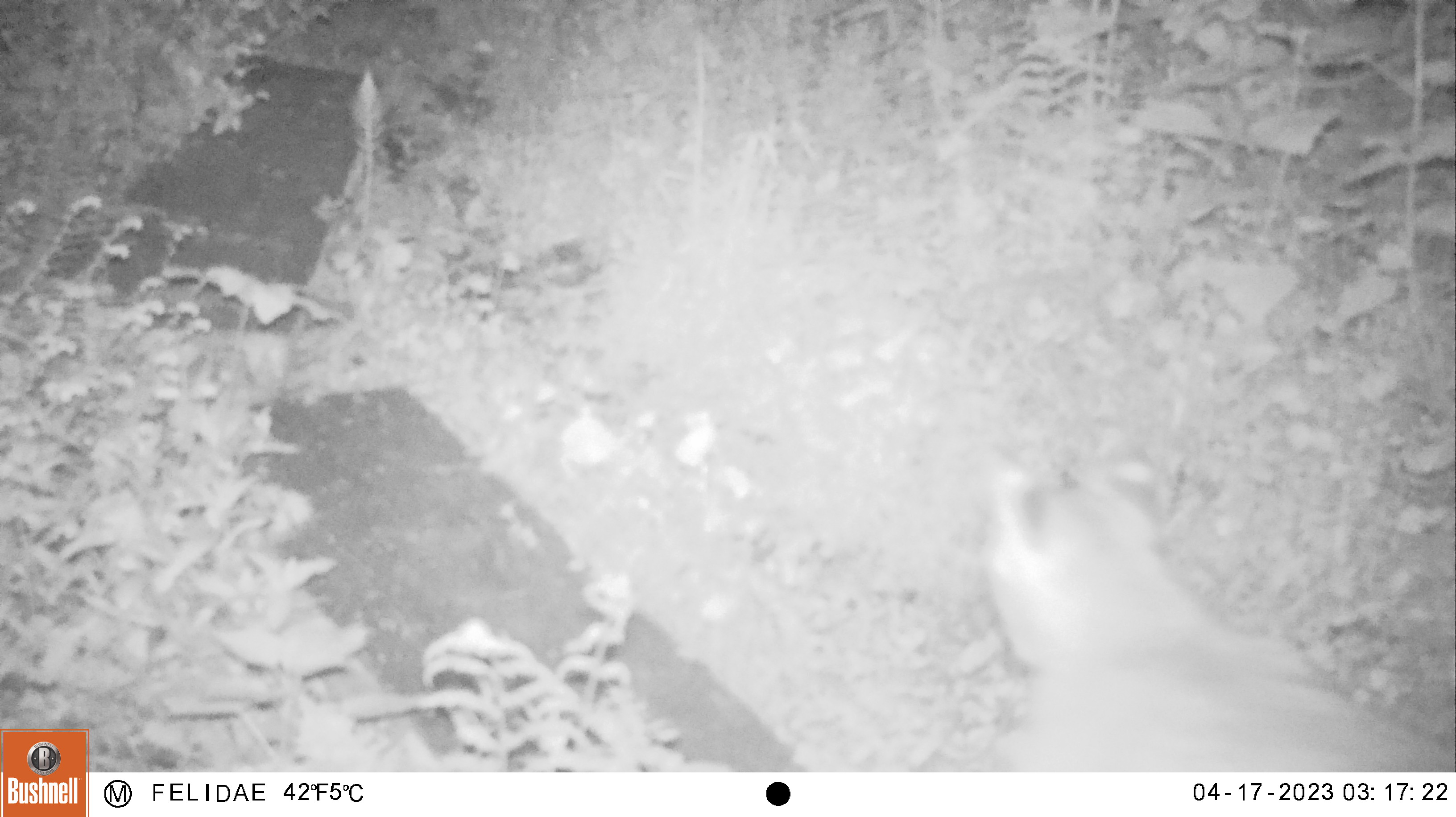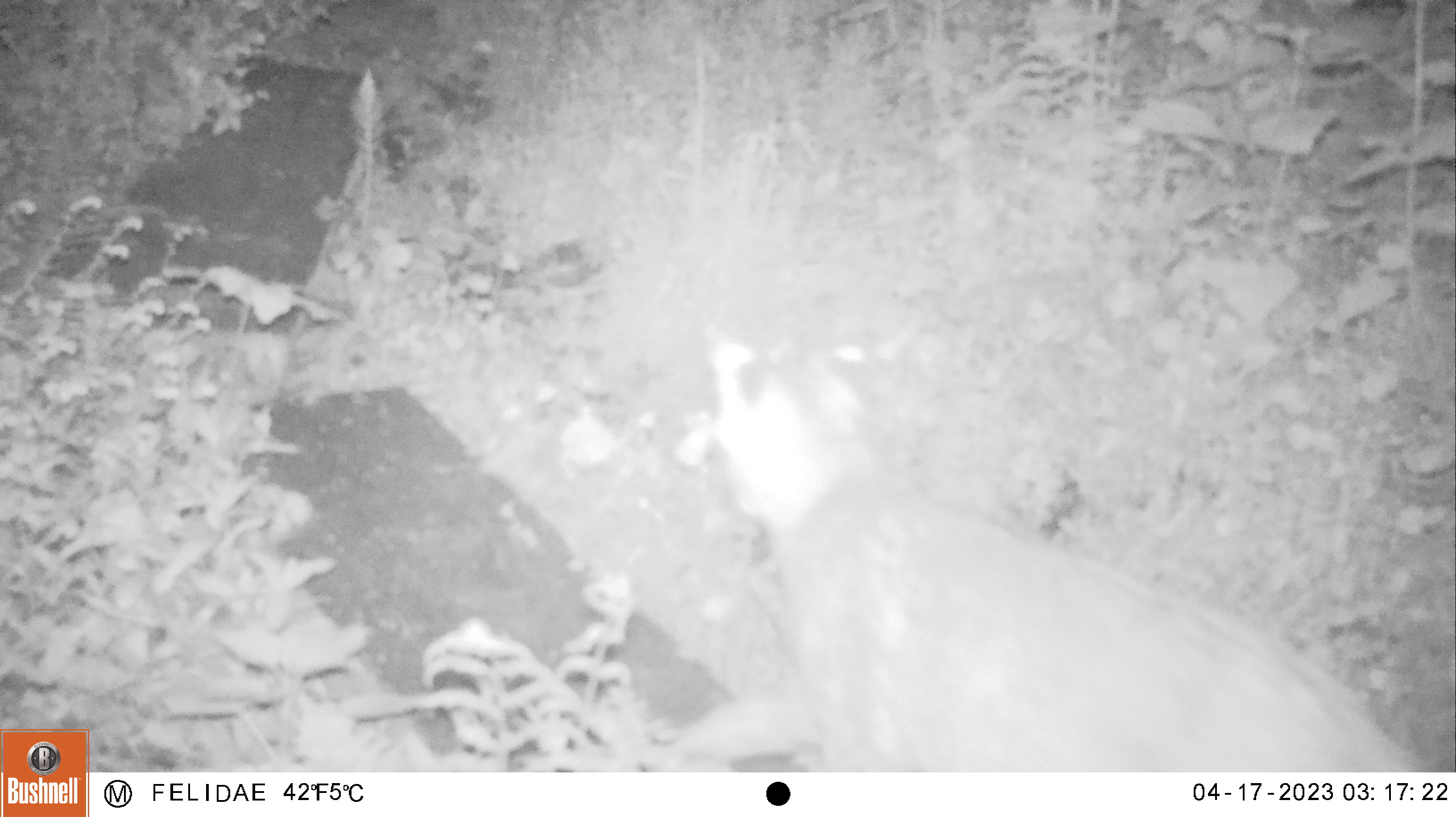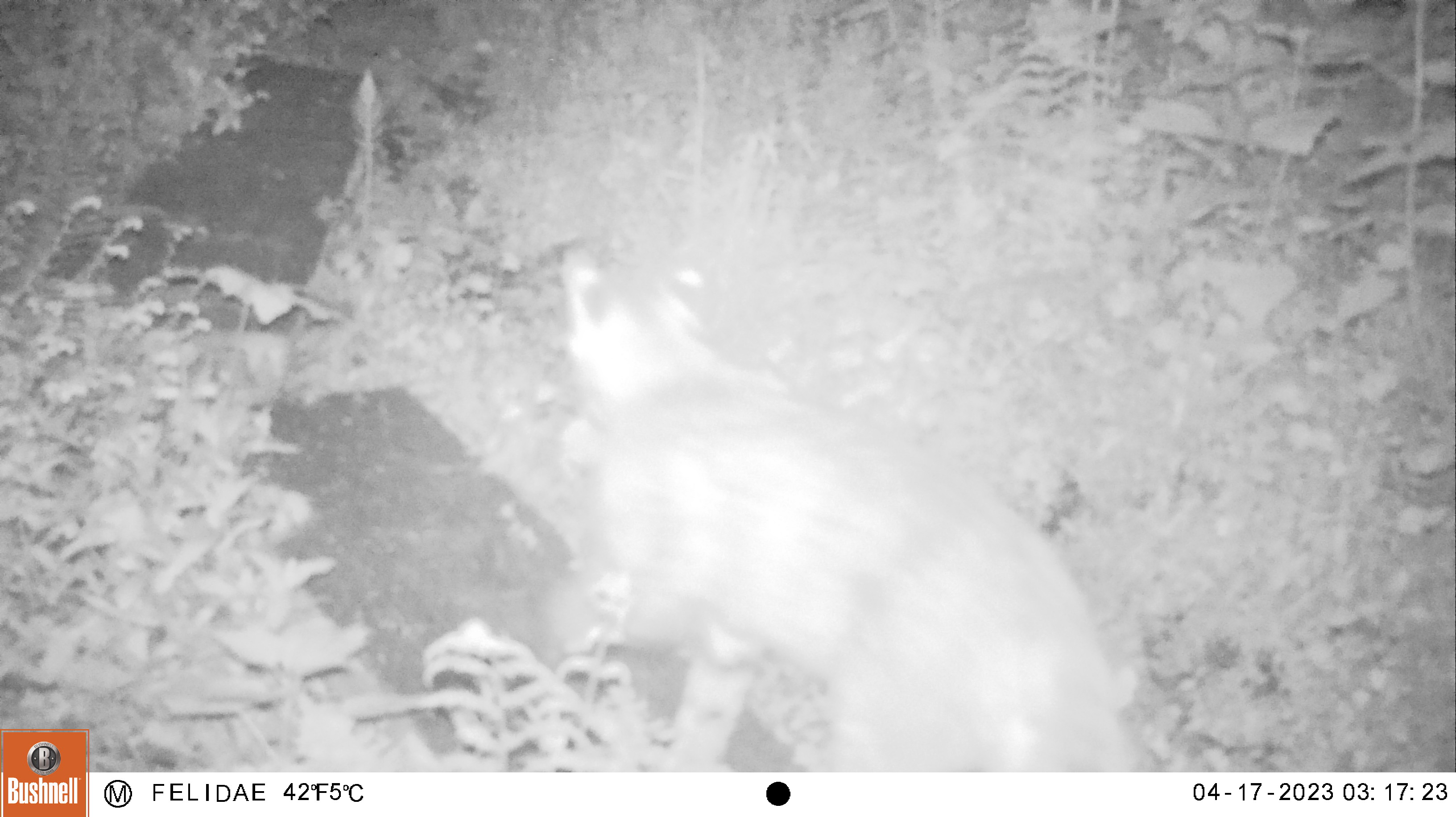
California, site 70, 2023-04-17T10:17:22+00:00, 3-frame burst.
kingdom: Animalia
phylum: Chordata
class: Mammalia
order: Carnivora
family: Felidae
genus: Lynx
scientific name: Lynx rufus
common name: bobcat